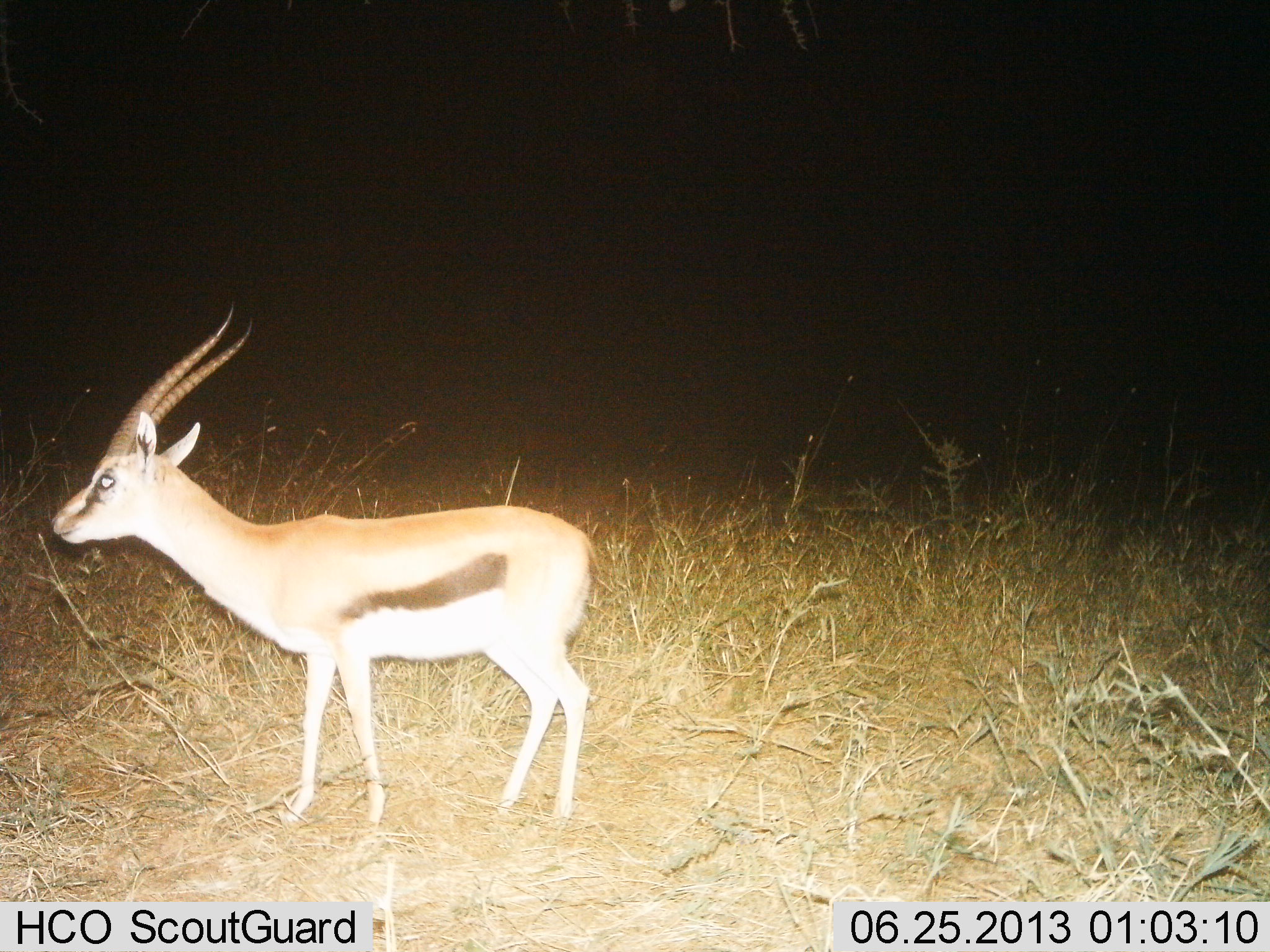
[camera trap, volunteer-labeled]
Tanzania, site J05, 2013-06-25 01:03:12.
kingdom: Animalia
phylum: Chordata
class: Mammalia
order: Artiodactyla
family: Bovidae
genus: Eudorcas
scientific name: Eudorcas thomsonii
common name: thomson's gazelle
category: gazellethomsons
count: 1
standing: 100%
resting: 0%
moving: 0%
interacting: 0%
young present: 0%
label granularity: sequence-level